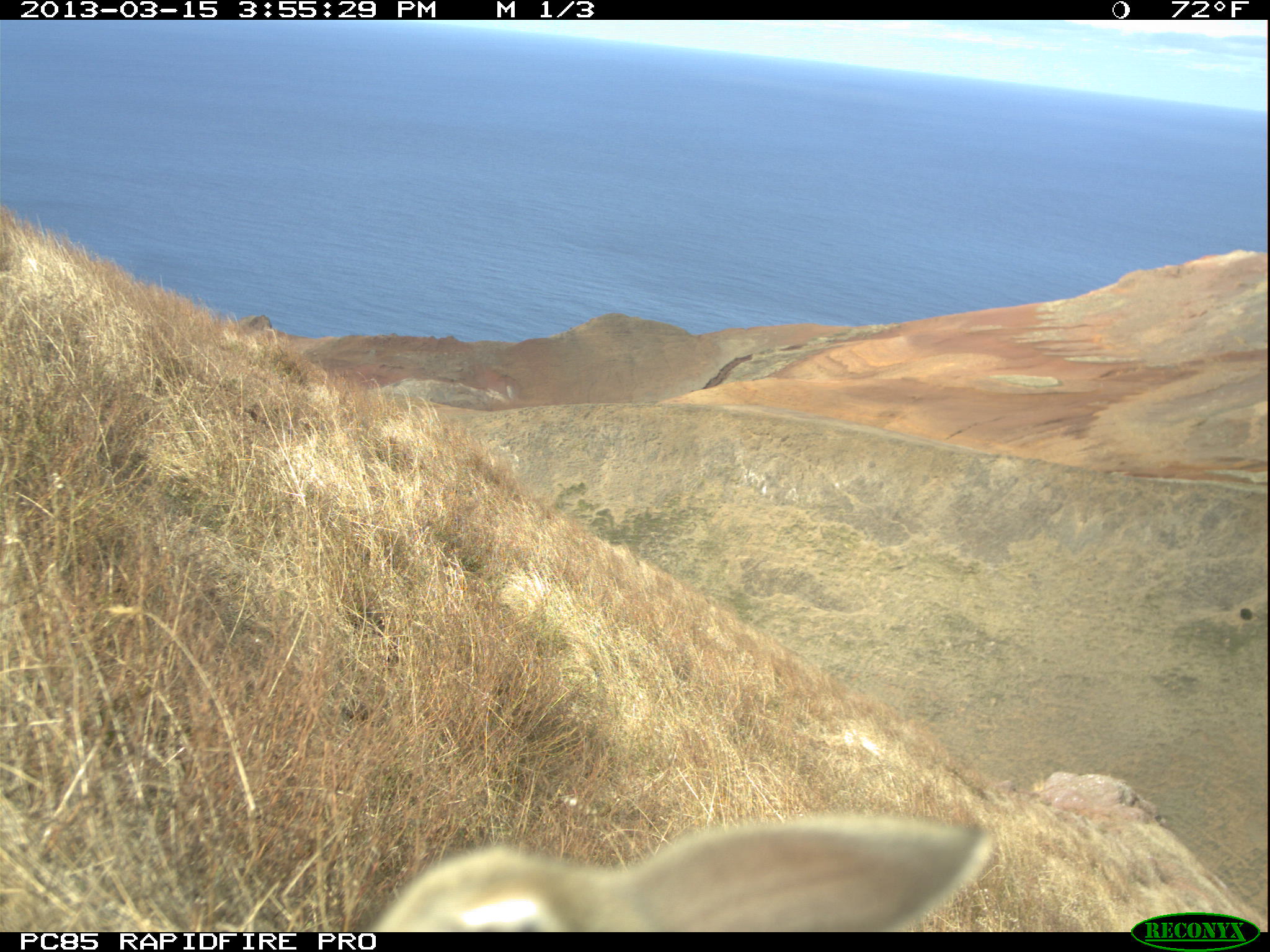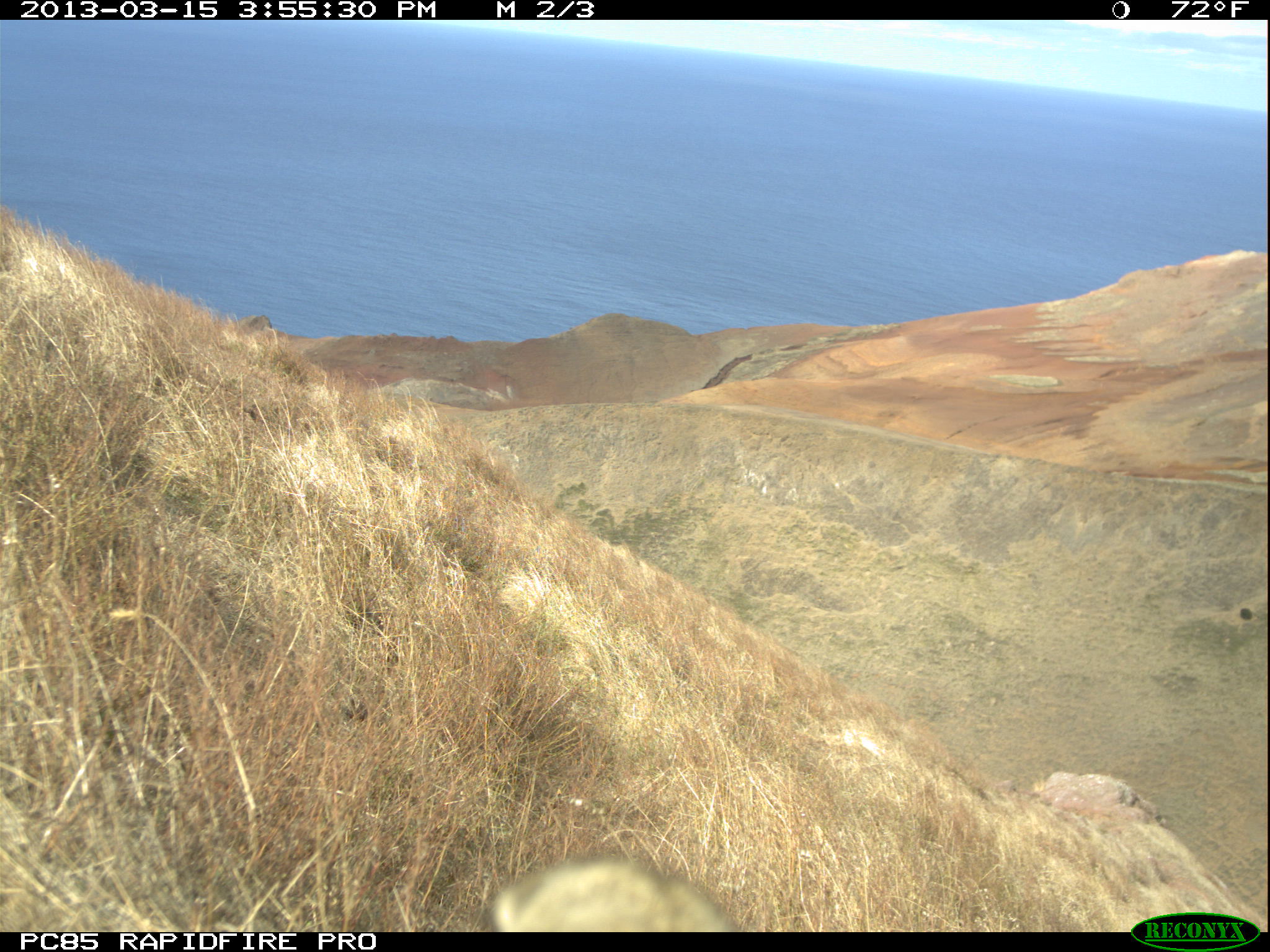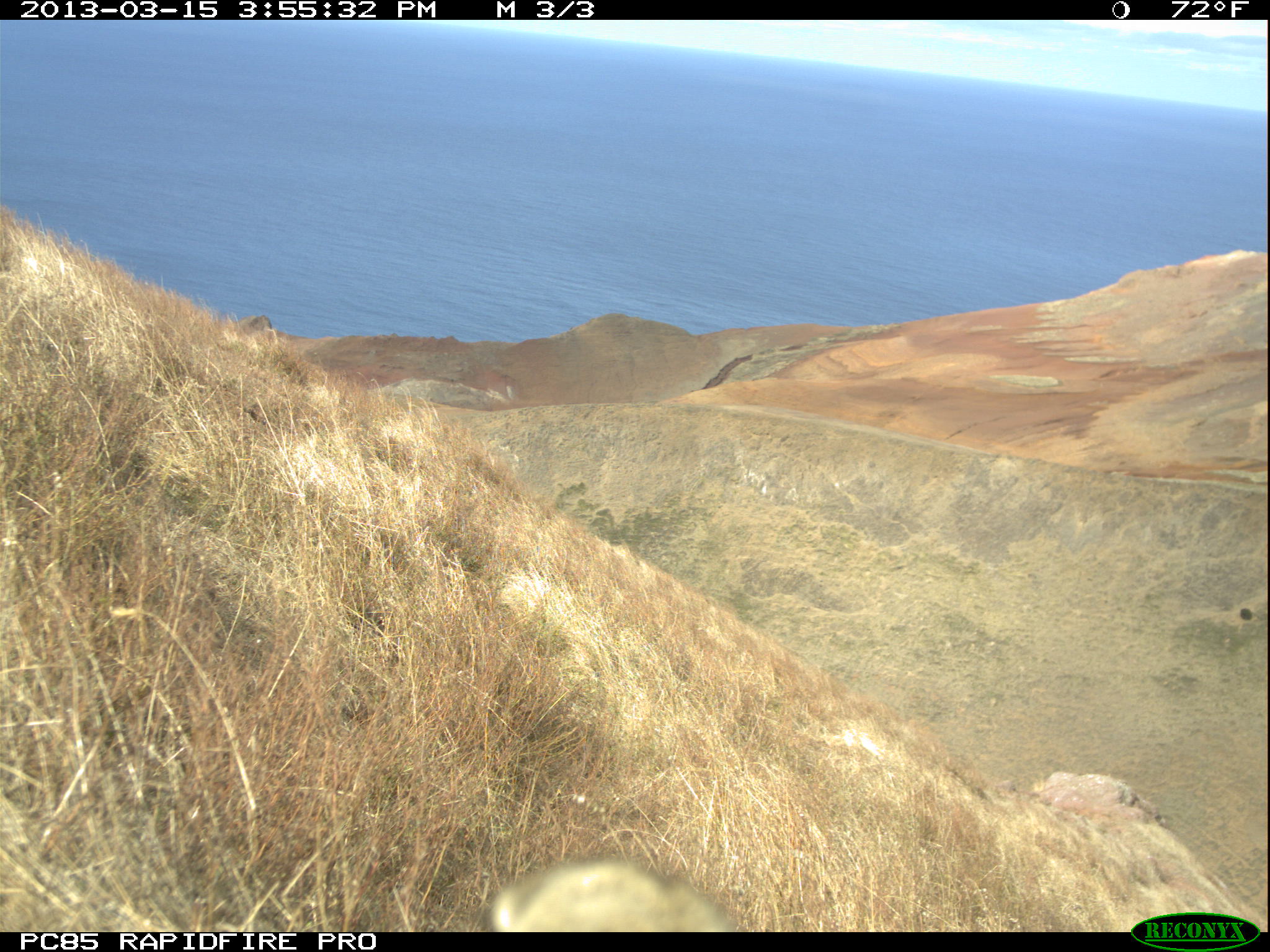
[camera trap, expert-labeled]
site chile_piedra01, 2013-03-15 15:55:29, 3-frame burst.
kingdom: Animalia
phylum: Chordata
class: Mammalia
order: Lagomorpha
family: Leporidae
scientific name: Leporidae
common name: rabbits and hares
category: rabbit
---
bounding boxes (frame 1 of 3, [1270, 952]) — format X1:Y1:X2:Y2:
rabbit: 354:811:1000:935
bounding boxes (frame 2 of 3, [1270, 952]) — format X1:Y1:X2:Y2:
rabbit: 475:852:743:933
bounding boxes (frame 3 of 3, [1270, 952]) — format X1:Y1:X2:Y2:
rabbit: 474:855:749:933